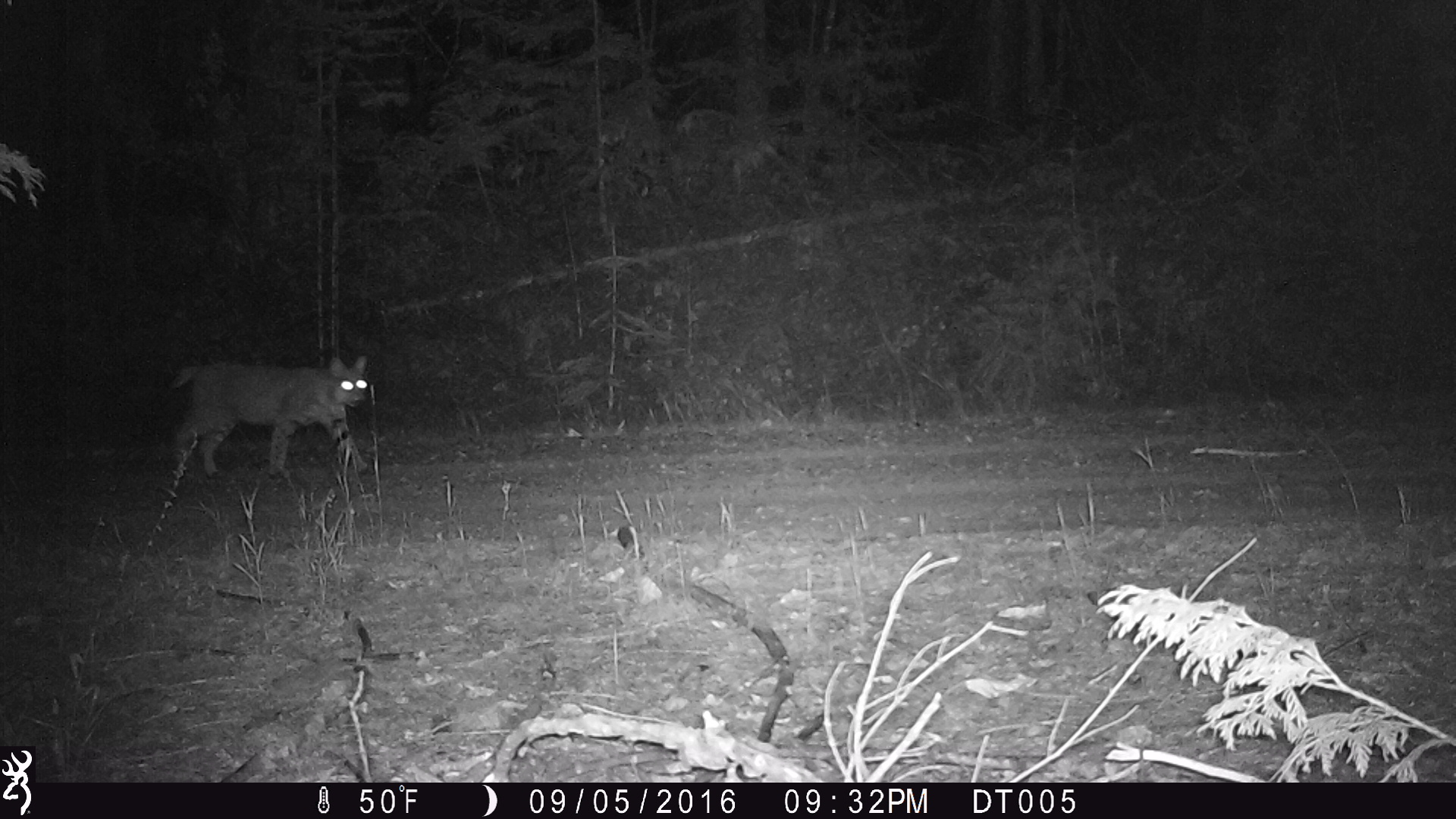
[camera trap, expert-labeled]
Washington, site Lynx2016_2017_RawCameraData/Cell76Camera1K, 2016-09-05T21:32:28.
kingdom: Animalia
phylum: Chordata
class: Mammalia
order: Carnivora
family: Felidae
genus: Lynx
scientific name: Lynx rufus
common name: bobcat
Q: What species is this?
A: Lynx rufus (bobcat).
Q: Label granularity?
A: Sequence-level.